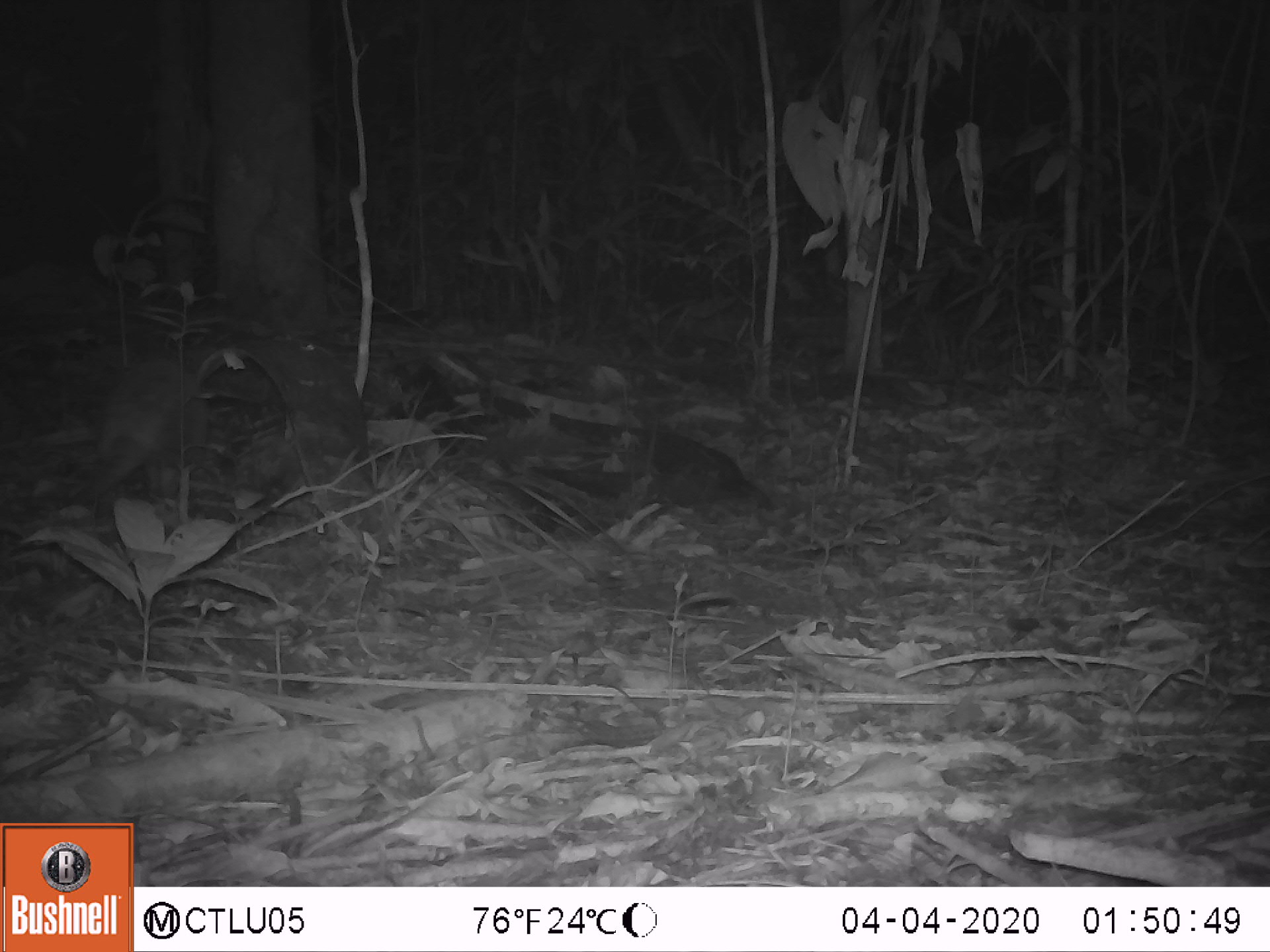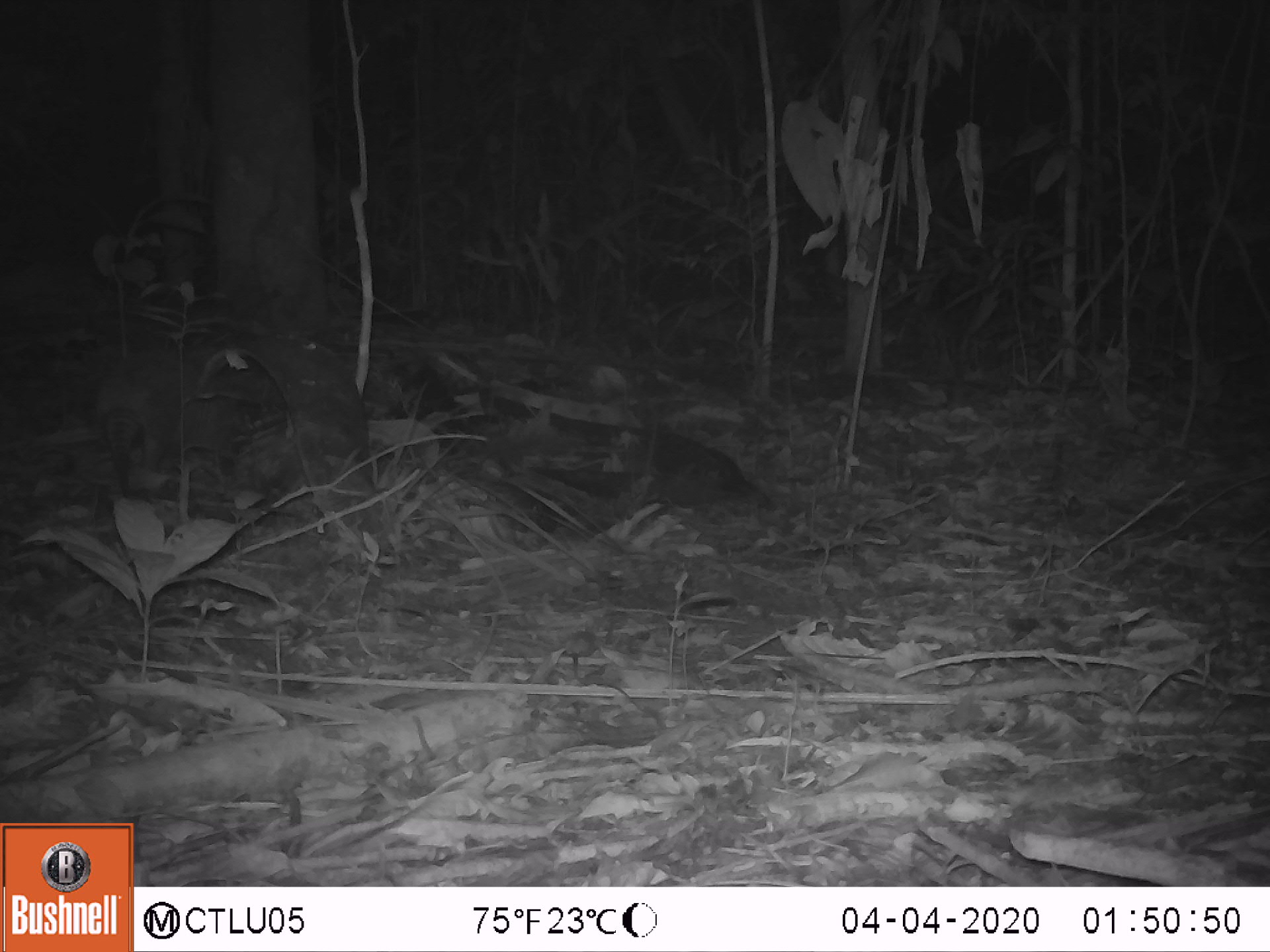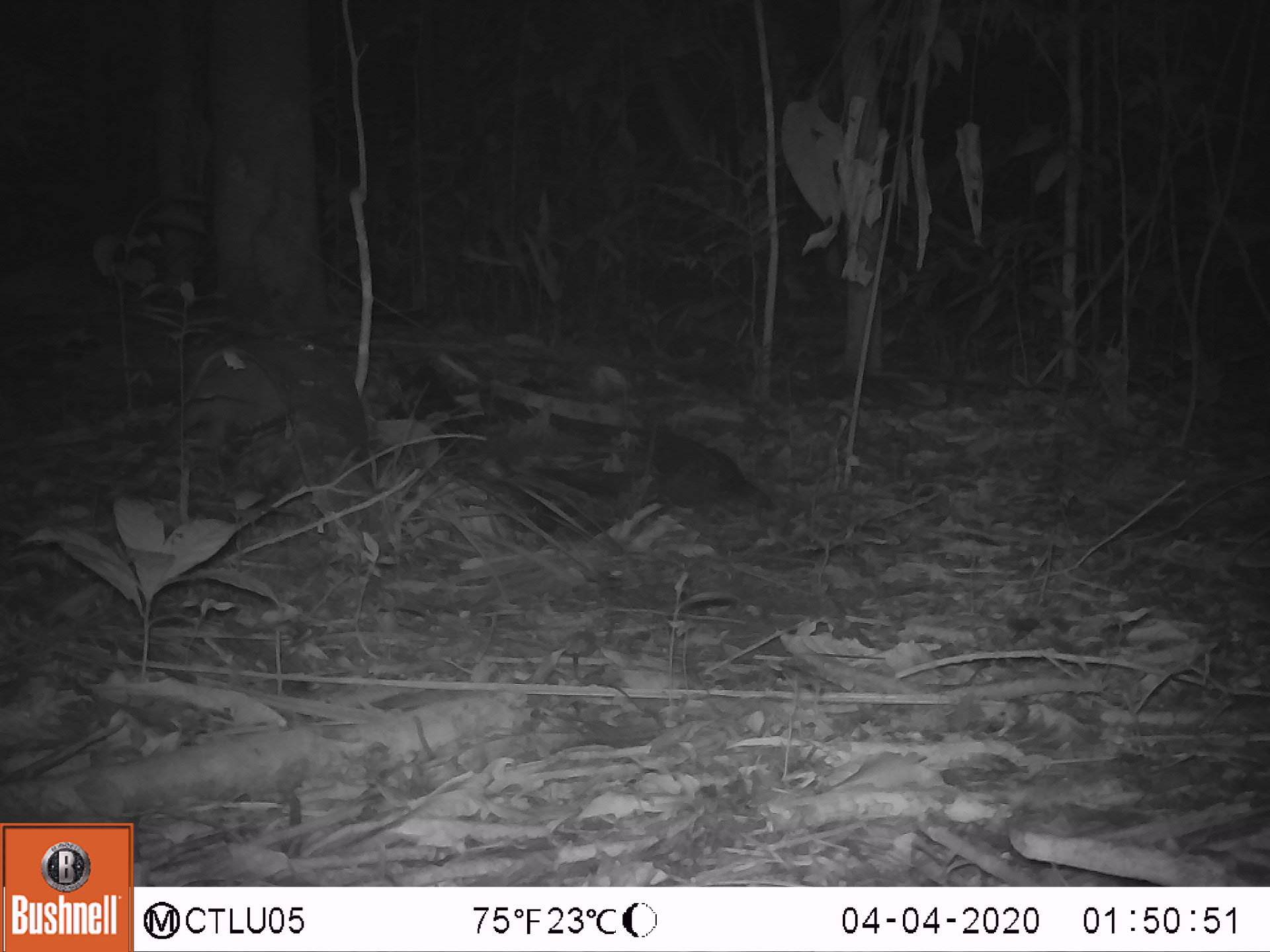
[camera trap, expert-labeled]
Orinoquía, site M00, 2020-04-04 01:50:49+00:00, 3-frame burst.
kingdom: Animalia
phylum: Chordata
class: Mammalia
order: Cingulata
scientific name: Cingulata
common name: armadillo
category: unknown armadillo